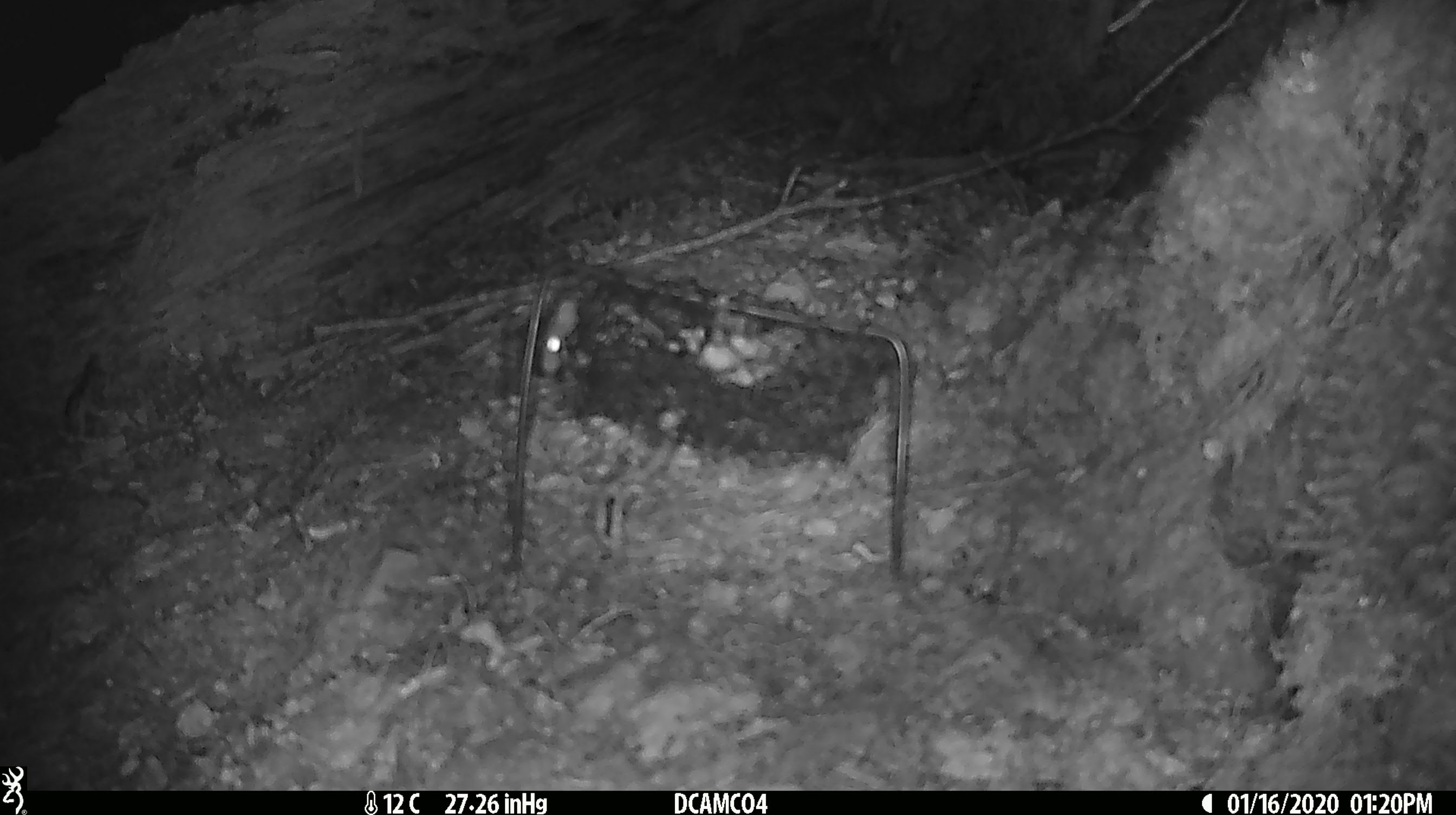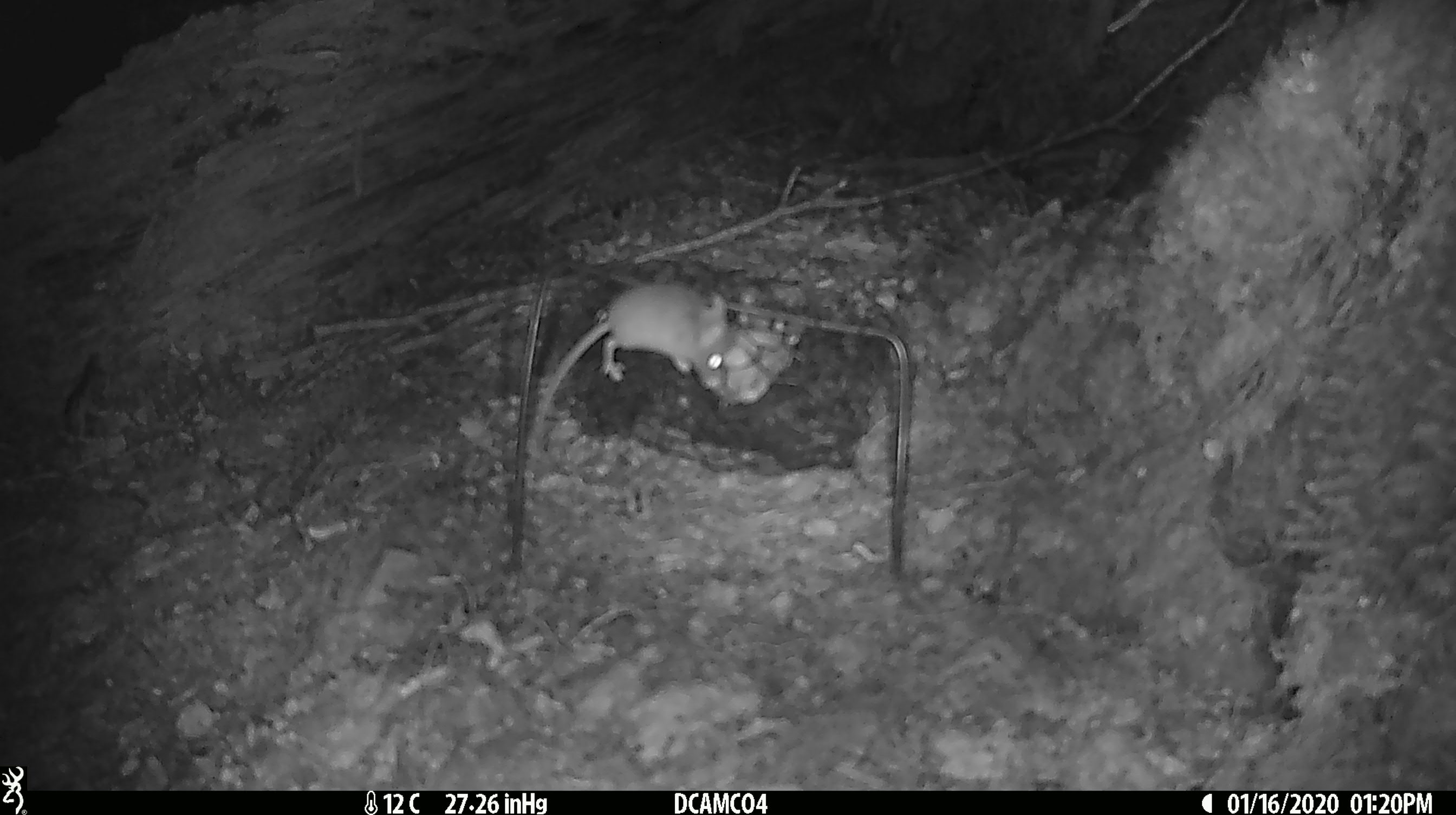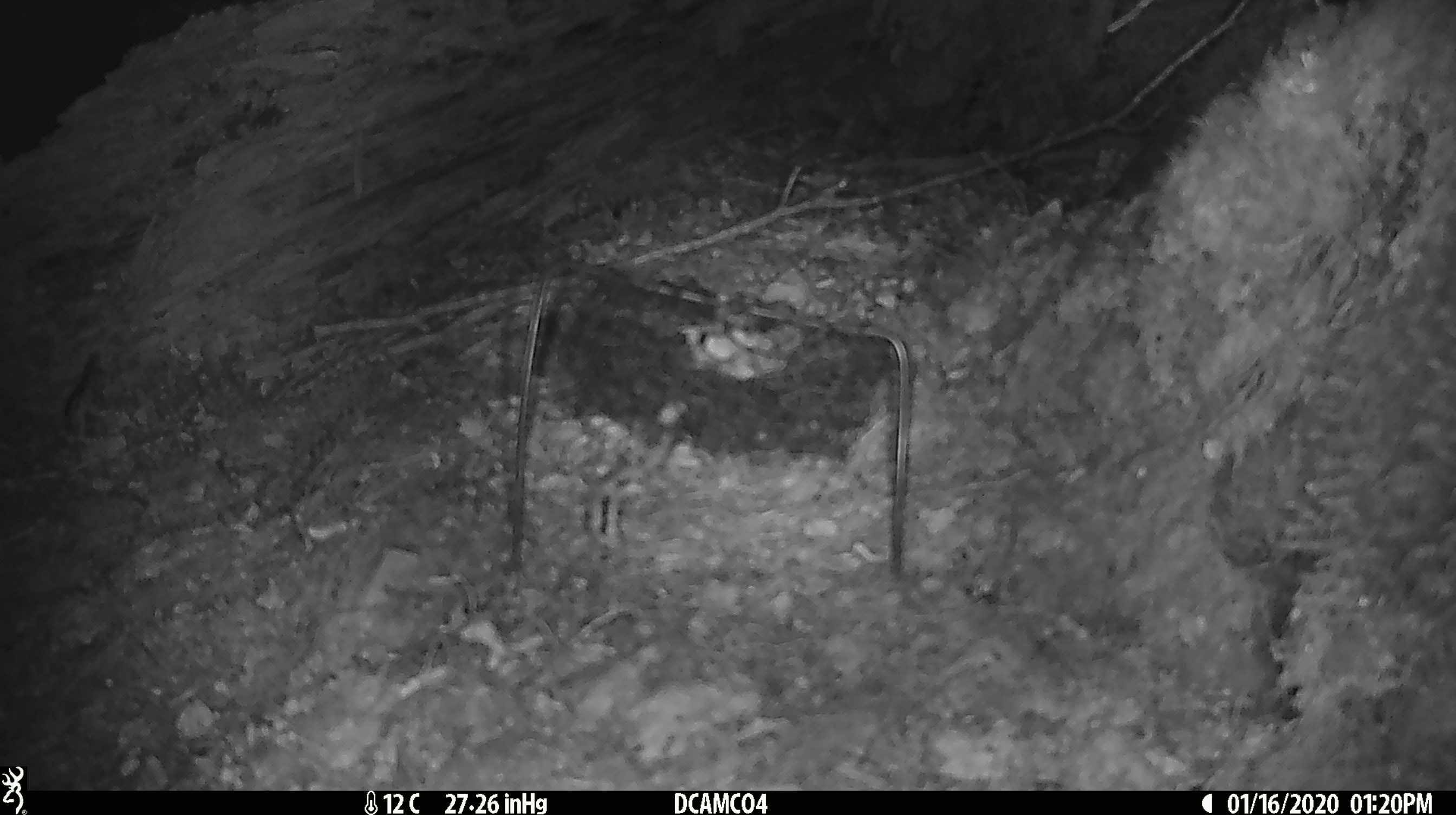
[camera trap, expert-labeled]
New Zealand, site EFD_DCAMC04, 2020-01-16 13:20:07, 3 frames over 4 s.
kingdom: Animalia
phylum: Chordata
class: Mammalia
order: Rodentia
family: Muridae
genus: Mus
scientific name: Mus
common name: mouse